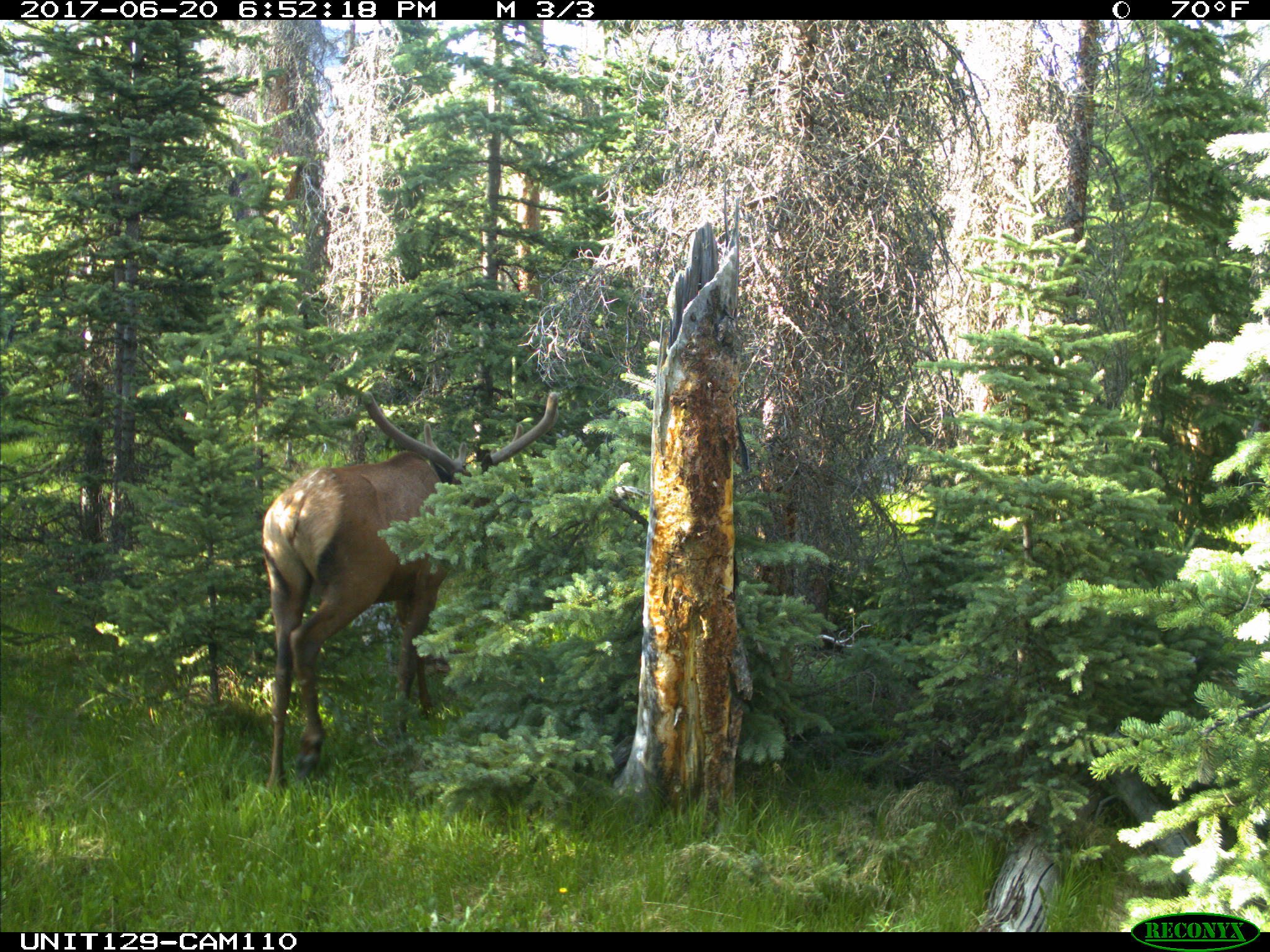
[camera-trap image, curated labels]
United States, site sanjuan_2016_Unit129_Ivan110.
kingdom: Animalia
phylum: Chordata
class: Mammalia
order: Artiodactyla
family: Cervidae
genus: Cervus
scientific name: Cervus elaphus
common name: red deer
Cervus elaphus (red deer).